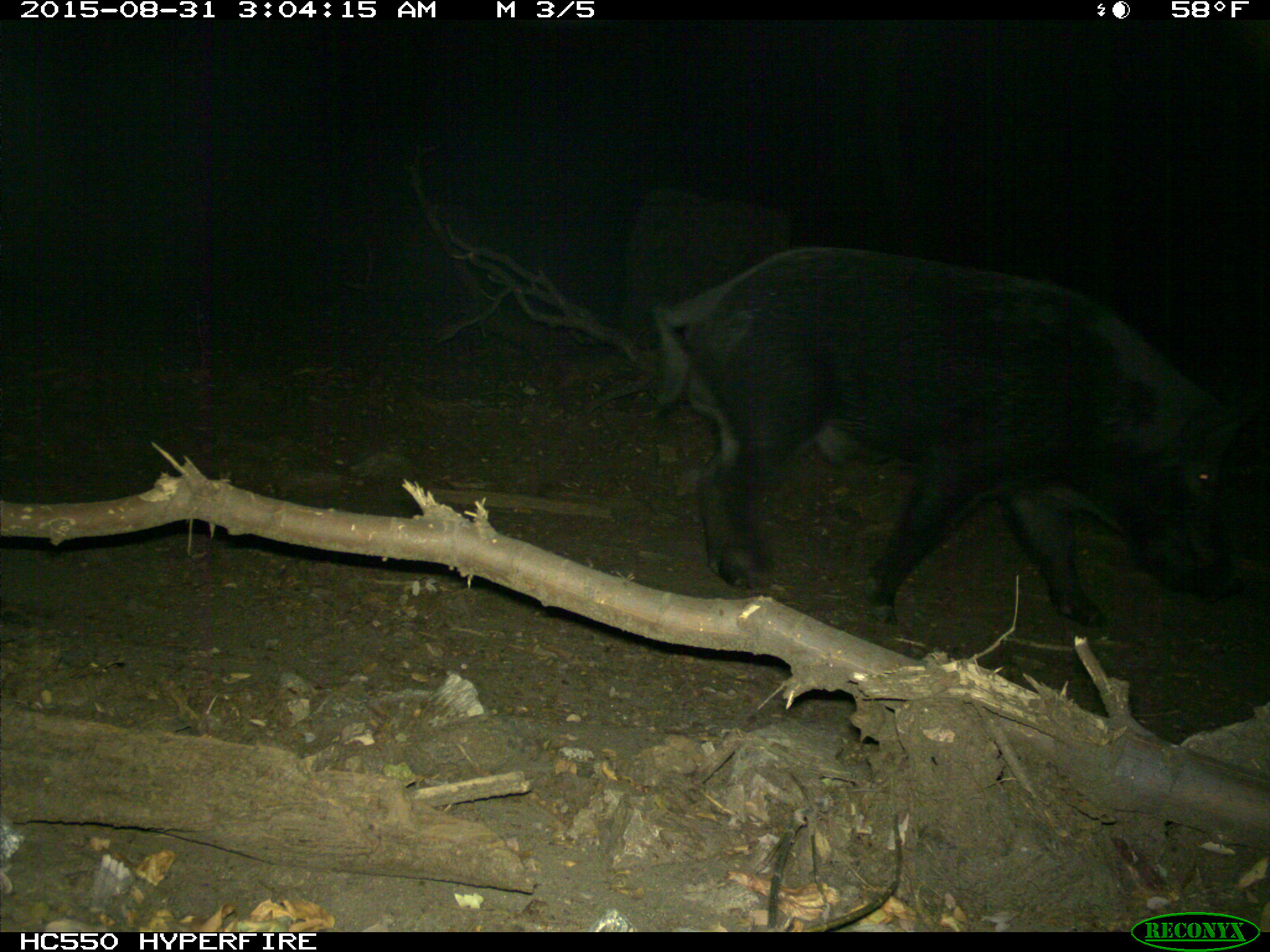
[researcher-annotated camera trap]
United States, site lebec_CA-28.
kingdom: Animalia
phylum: Chordata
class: Mammalia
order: Artiodactyla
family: Suidae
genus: Sus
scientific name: Sus scrofa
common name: wild boar